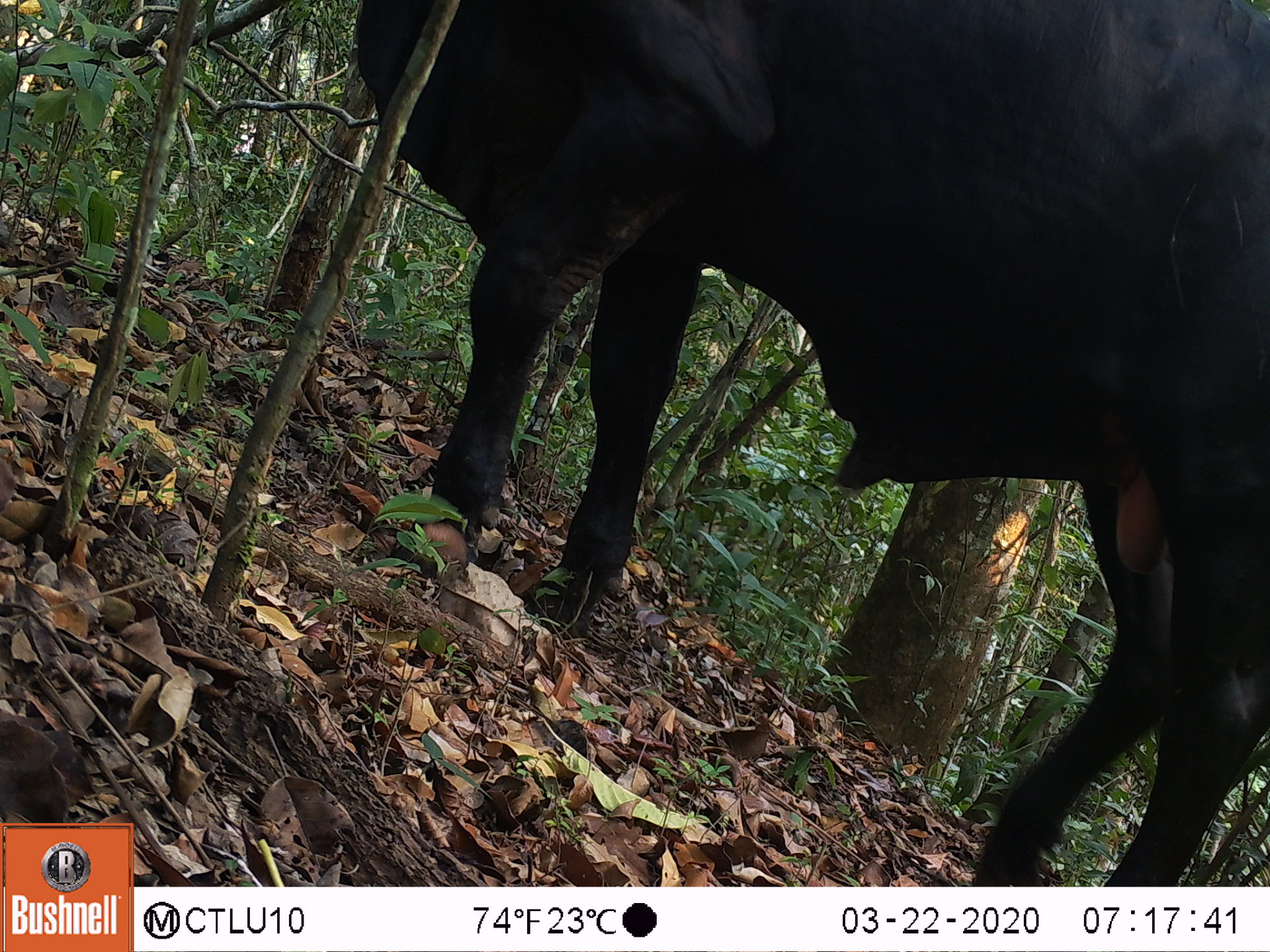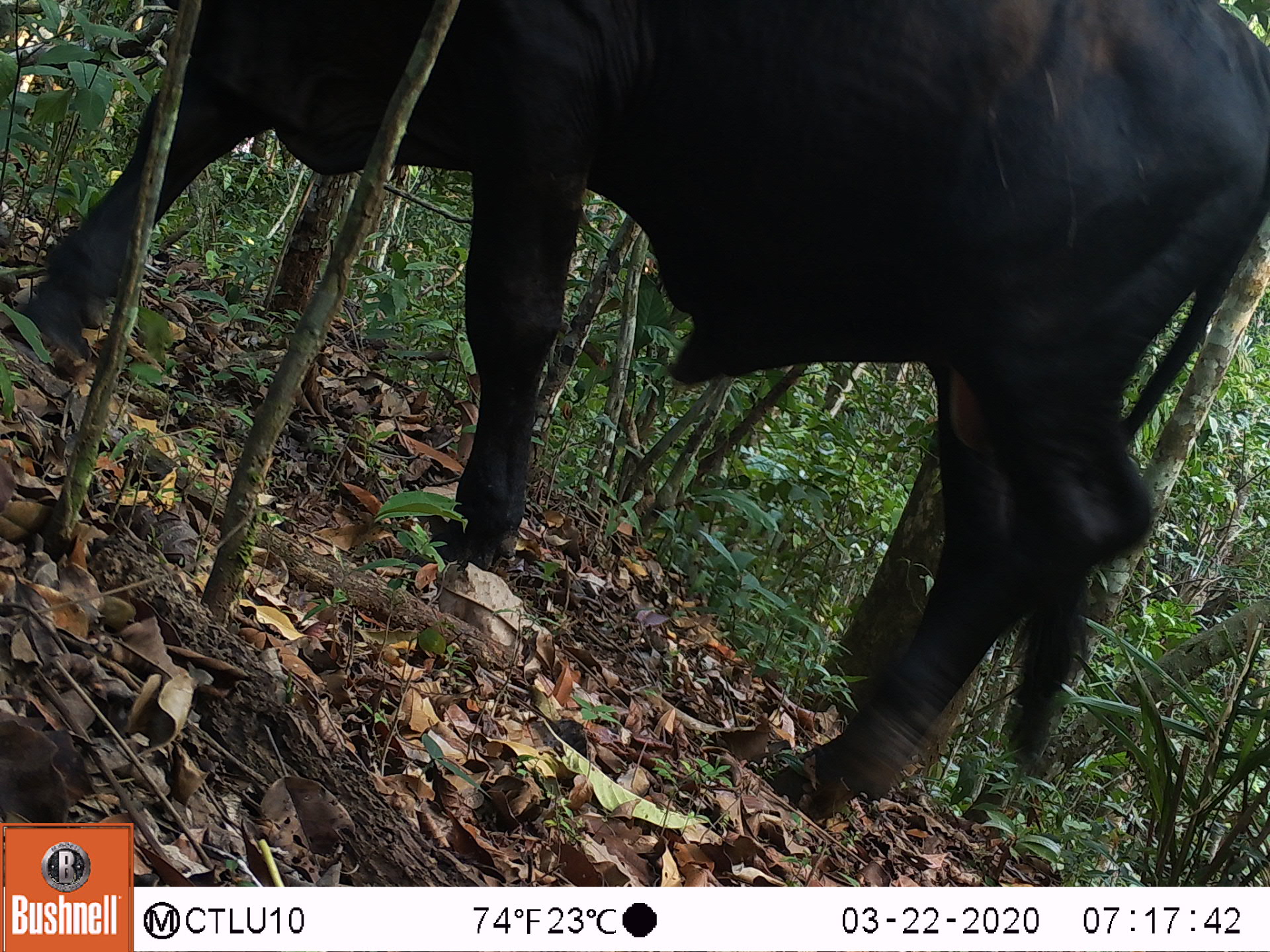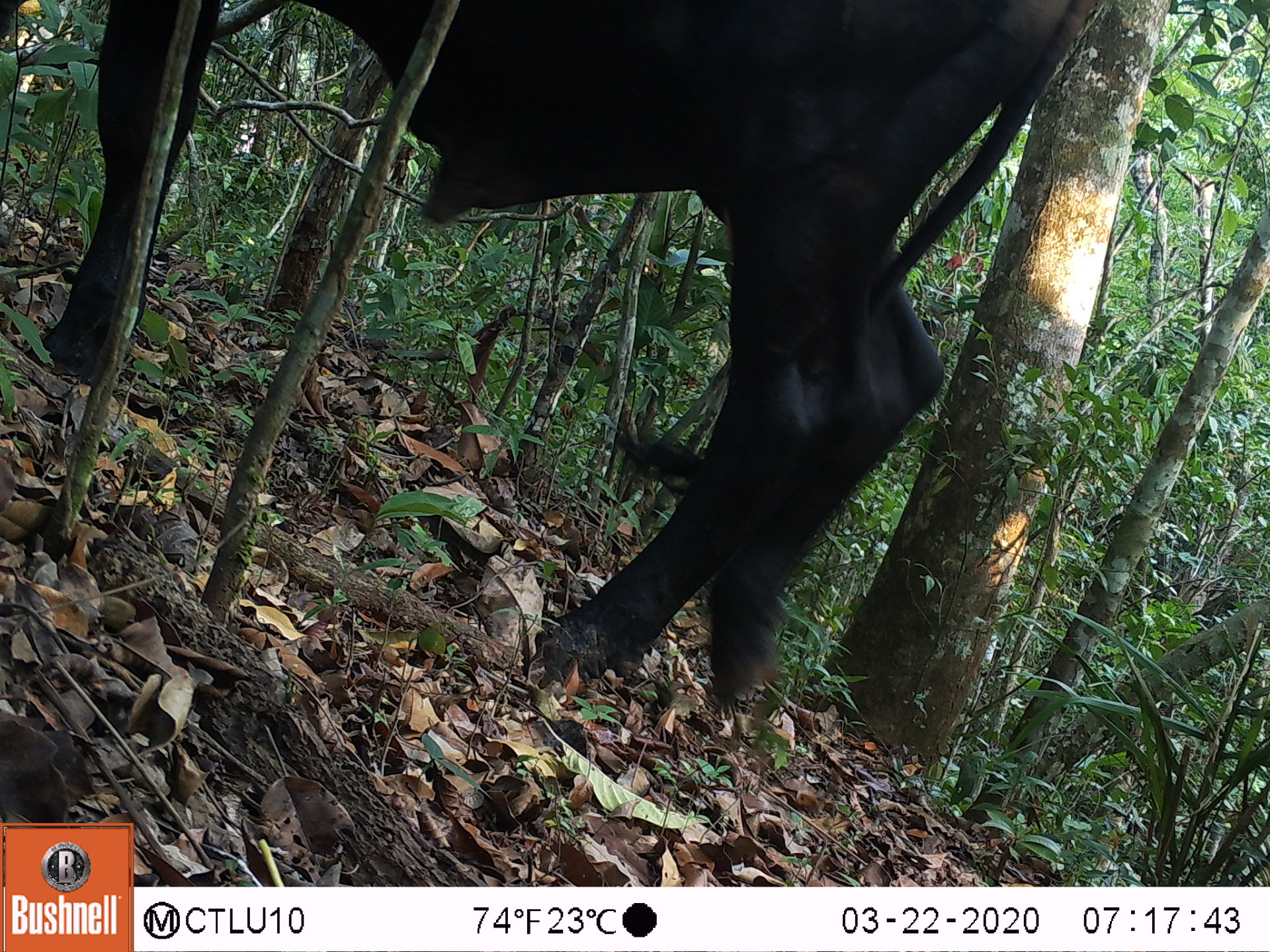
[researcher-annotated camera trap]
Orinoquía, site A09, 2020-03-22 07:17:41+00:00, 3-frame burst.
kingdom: Animalia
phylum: Chordata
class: Mammalia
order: Artiodactyla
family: Bovidae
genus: Bos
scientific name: Bos taurus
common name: cow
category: cattle